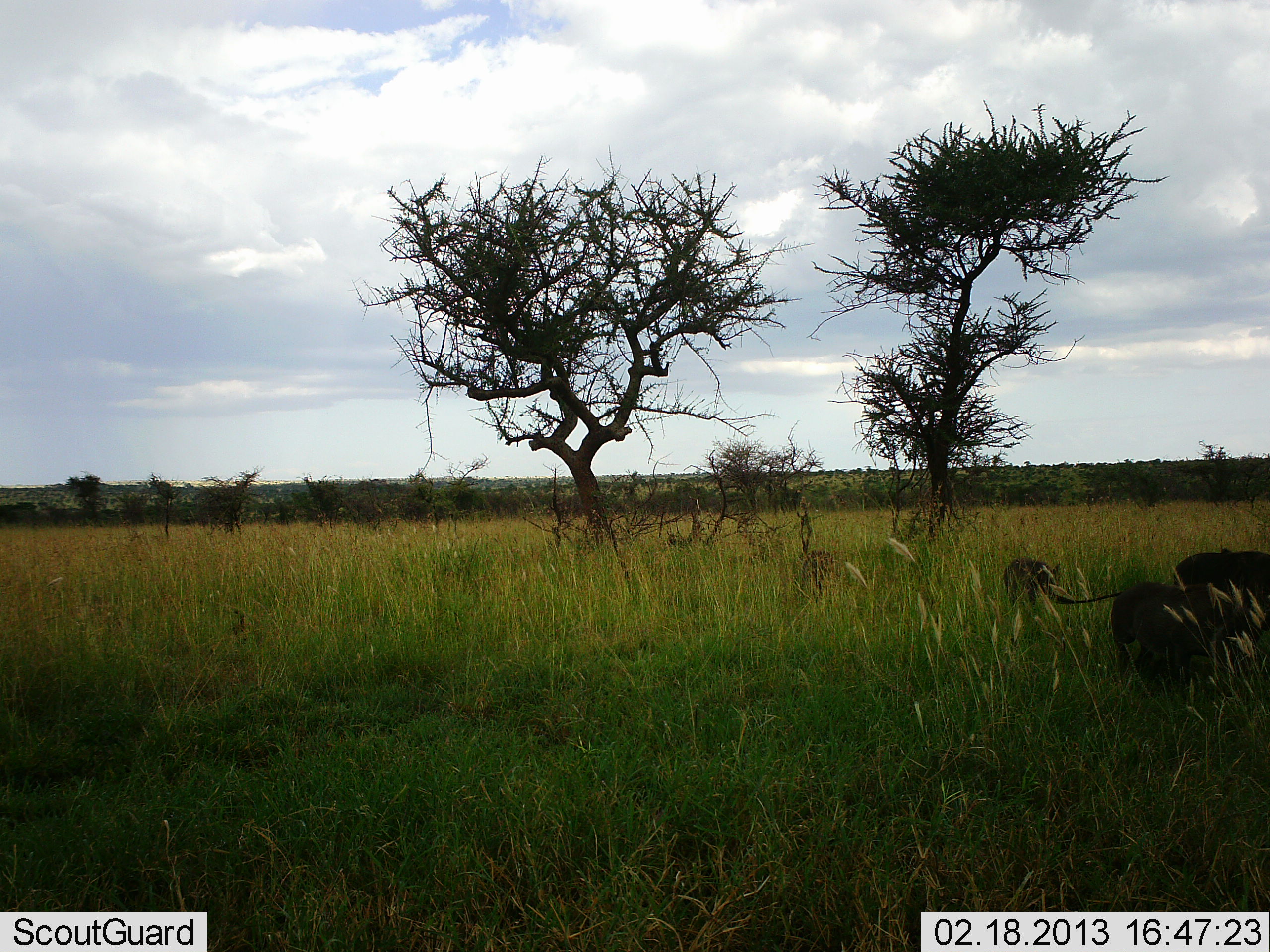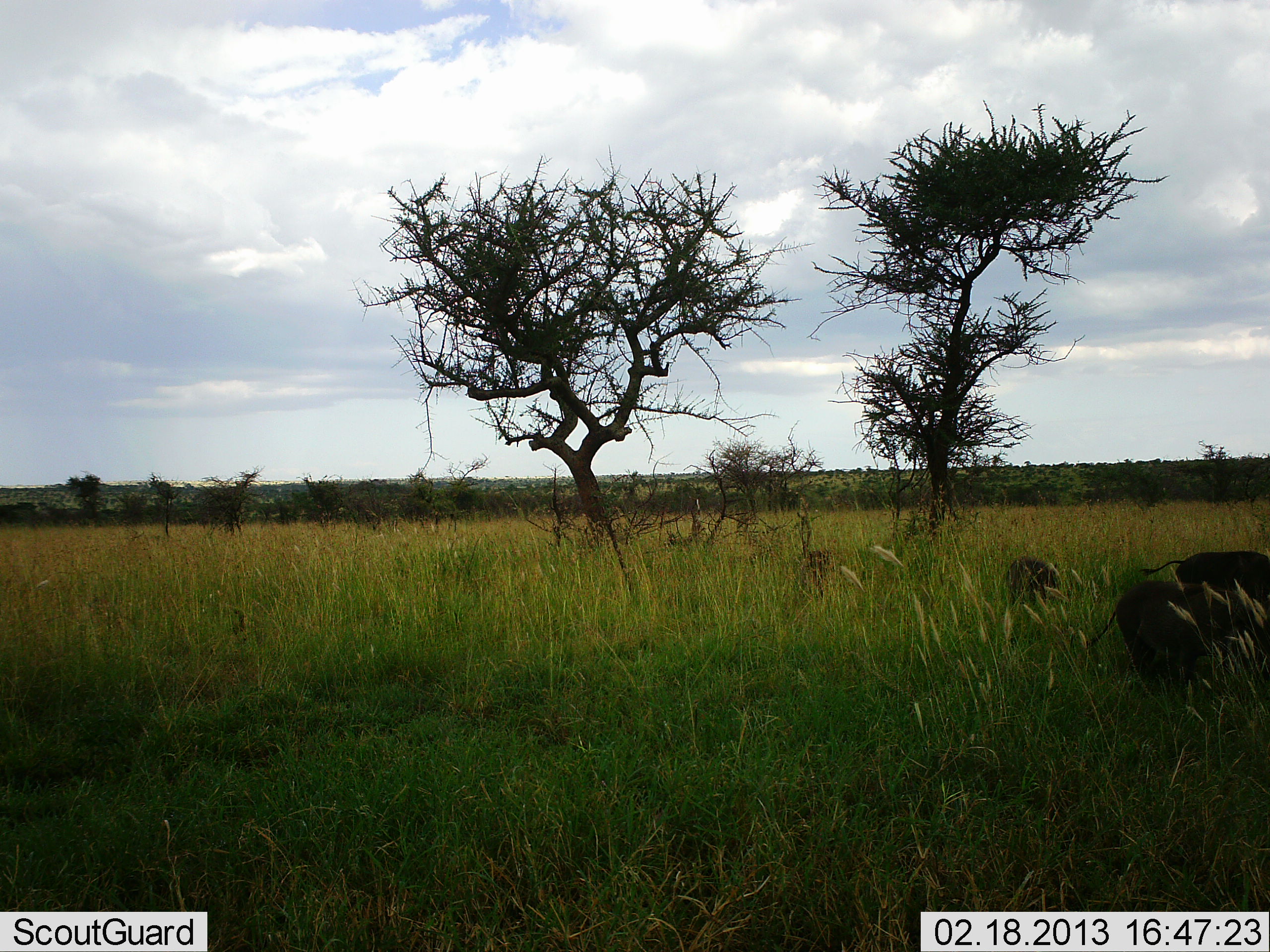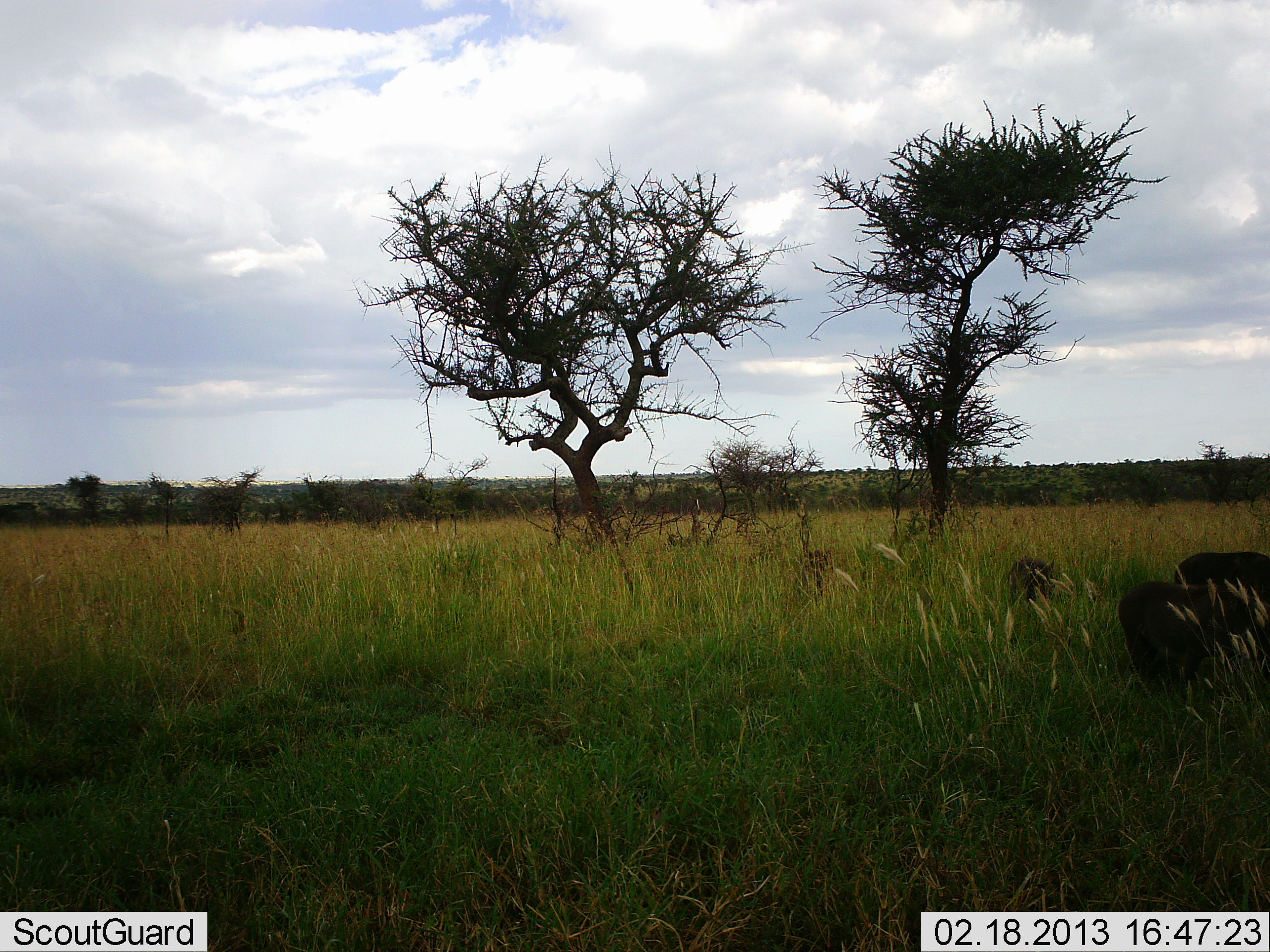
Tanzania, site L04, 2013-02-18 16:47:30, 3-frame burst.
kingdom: Animalia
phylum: Chordata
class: Mammalia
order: Artiodactyla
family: Suidae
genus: Phacochoerus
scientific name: Phacochoerus africanus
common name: warthog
Warthog (Phacochoerus africanus), count 3. Behavior (volunteer vote fractions): standing 36%, resting 0%, moving 0%, interacting 0%. Young present (vote fraction): 7%. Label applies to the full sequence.